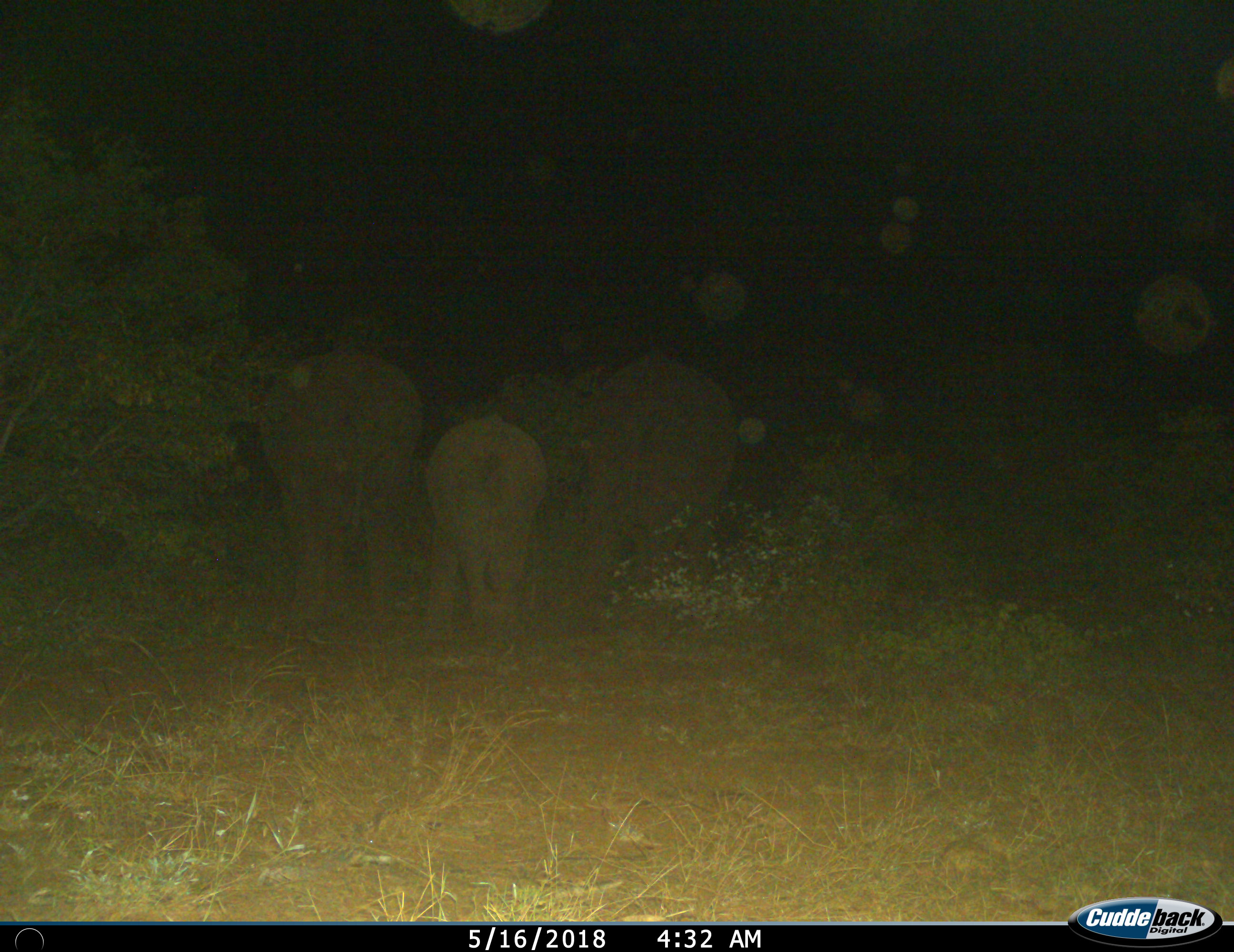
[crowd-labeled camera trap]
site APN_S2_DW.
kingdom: Animalia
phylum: Chordata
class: Mammalia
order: Proboscidea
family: Elephantidae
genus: Loxodonta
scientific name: Loxodonta africana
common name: african bush elephant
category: elephant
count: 3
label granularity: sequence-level